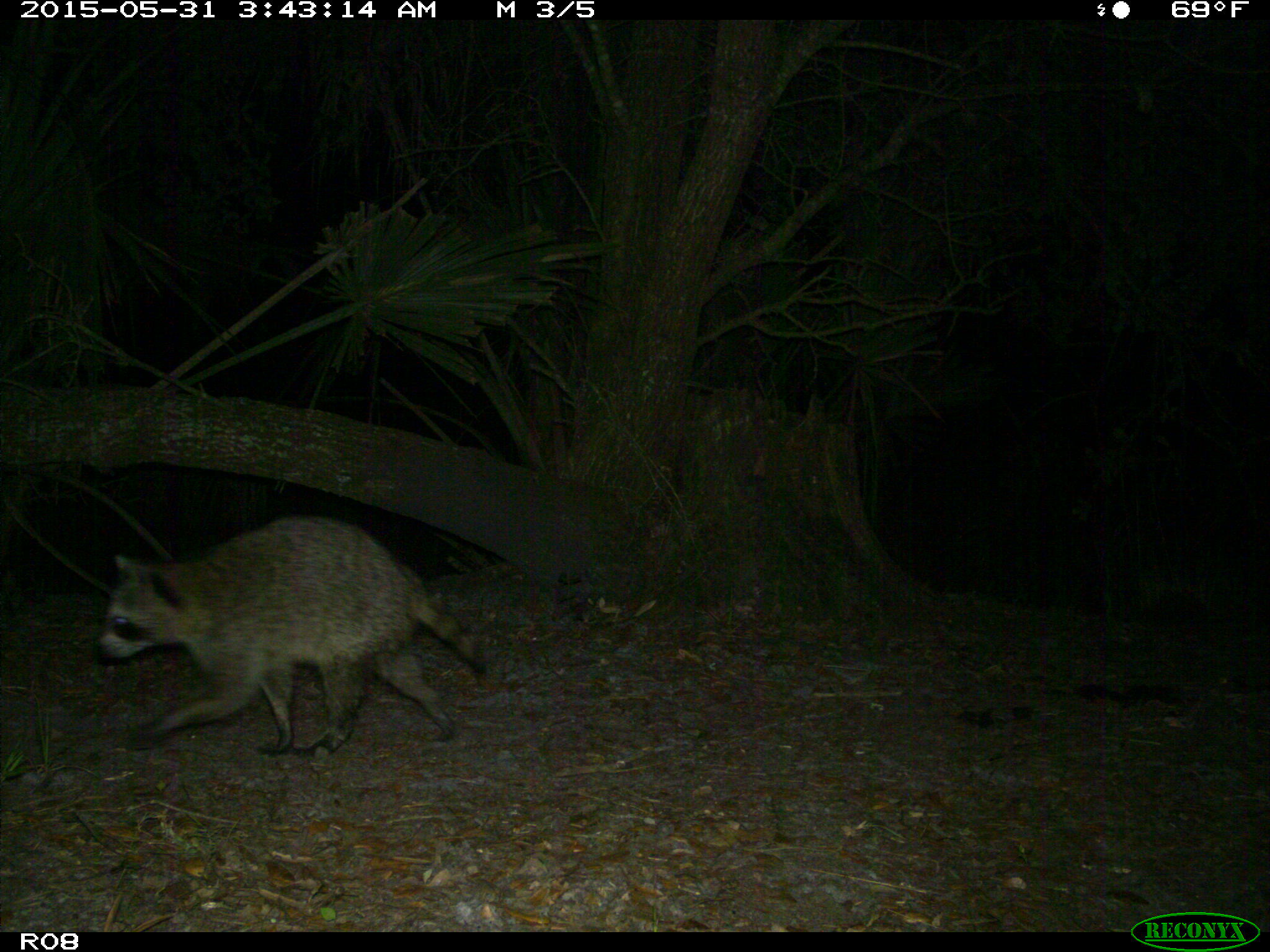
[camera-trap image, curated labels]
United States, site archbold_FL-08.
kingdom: Animalia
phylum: Chordata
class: Mammalia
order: Carnivora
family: Procyonidae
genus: Procyon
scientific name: Procyon lotor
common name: common raccoon